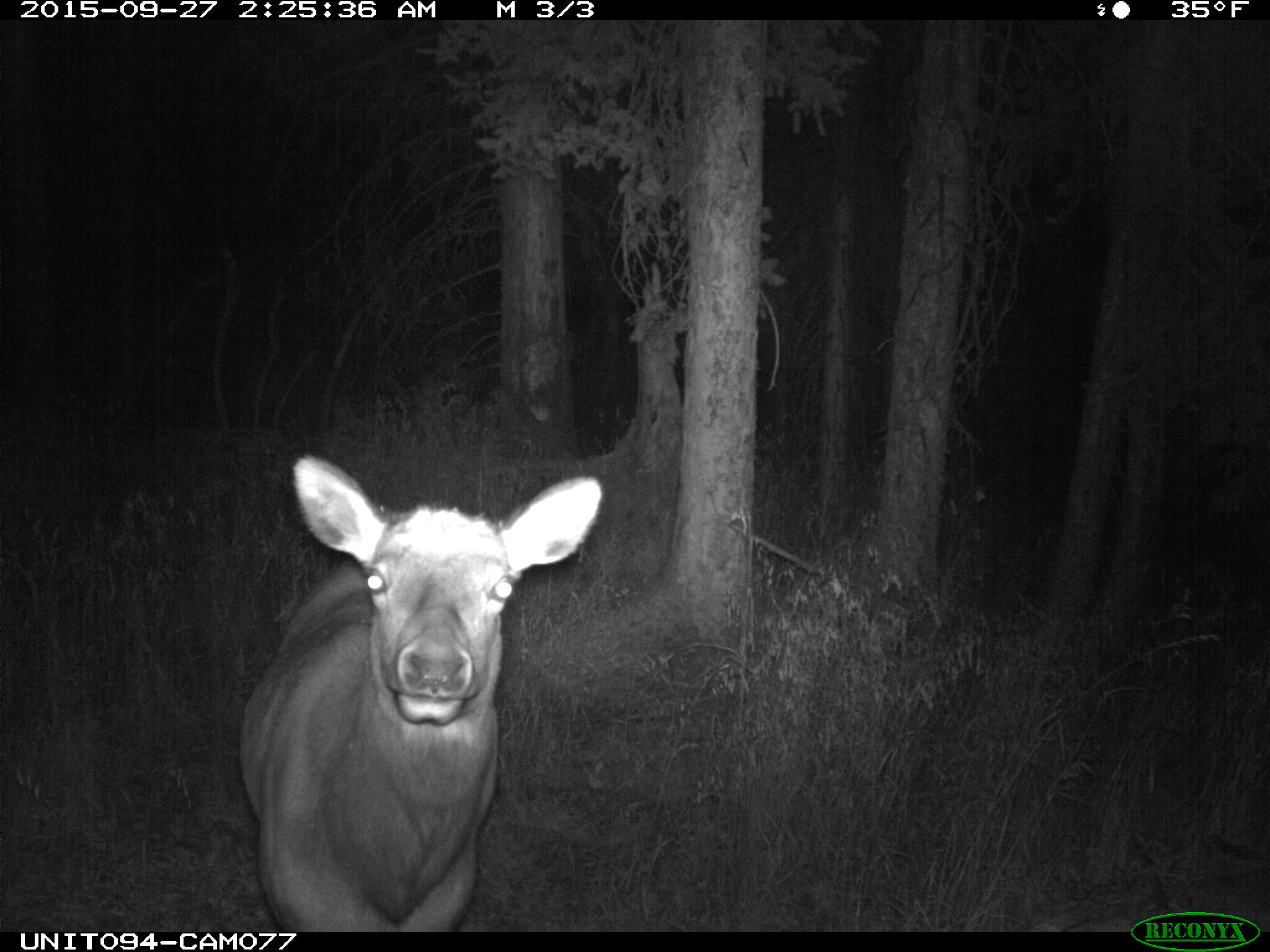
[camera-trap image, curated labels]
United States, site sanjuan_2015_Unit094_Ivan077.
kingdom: Animalia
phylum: Chordata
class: Mammalia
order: Artiodactyla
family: Cervidae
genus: Cervus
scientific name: Cervus elaphus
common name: red deer